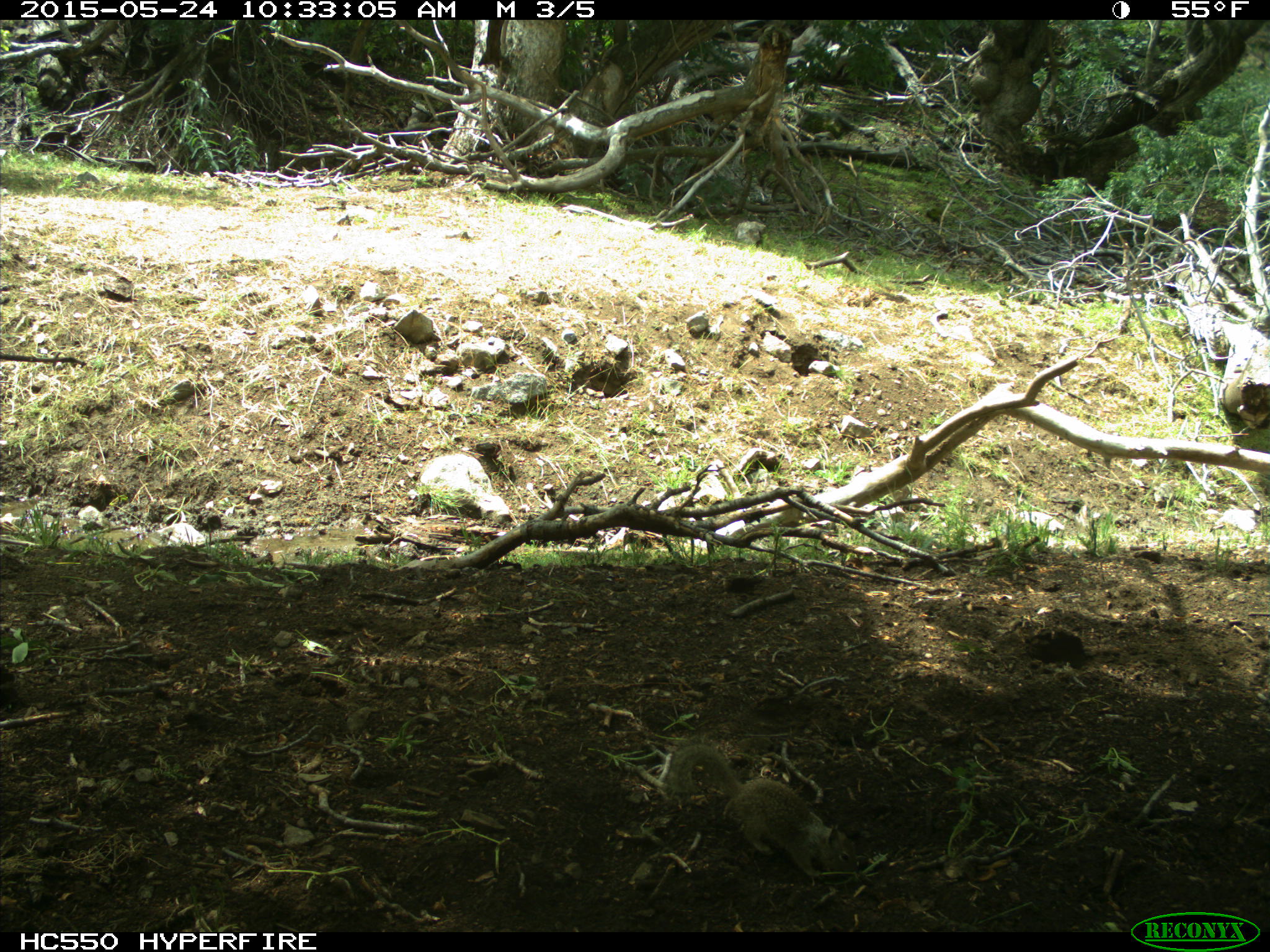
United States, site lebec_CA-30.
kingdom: Animalia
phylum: Chordata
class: Mammalia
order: Rodentia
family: Sciuridae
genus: Otospermophilus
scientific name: Otospermophilus beecheyi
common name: california ground squirrel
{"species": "Otospermophilus beecheyi (california ground squirrel)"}